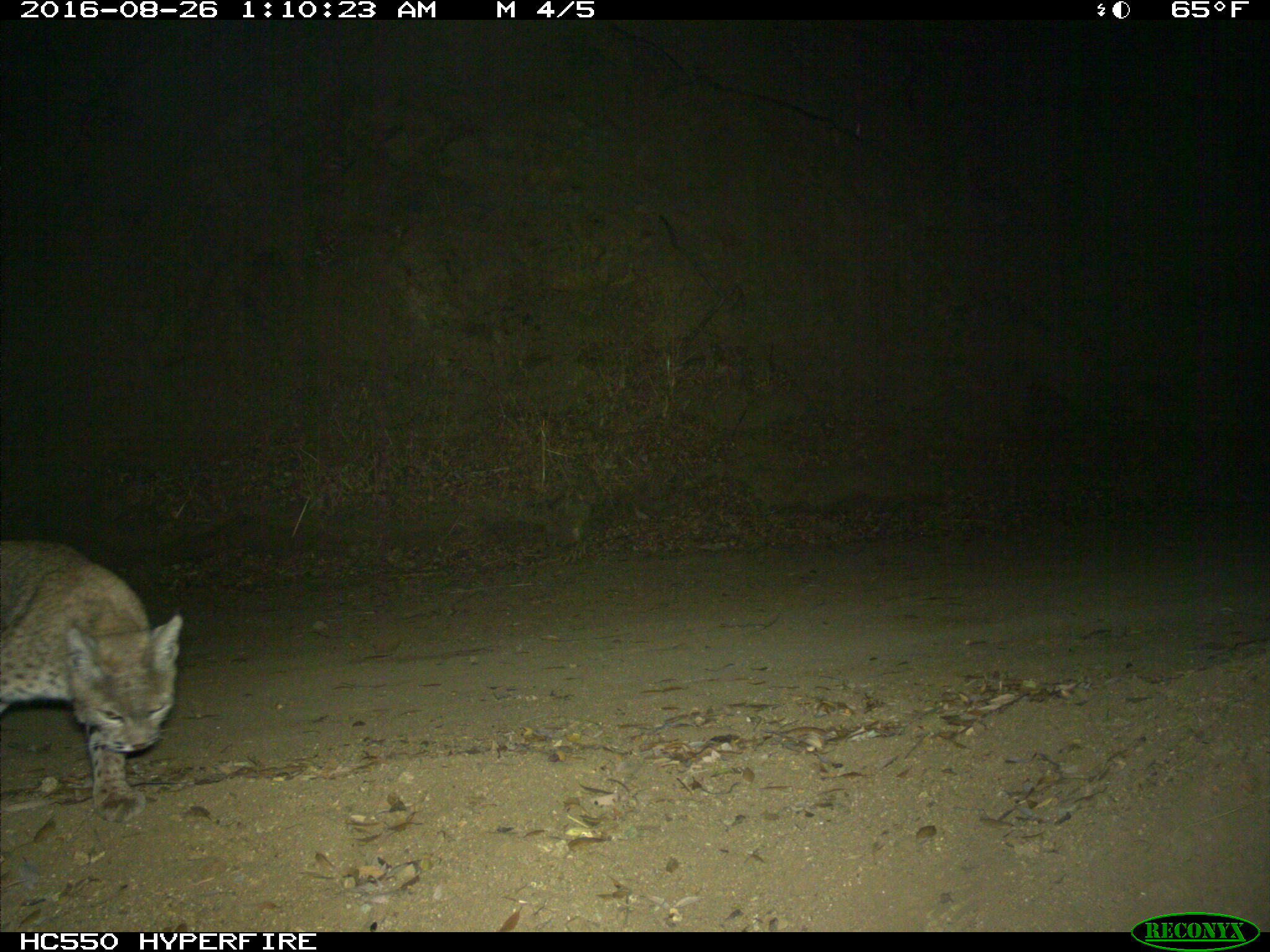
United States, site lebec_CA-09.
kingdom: Animalia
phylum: Chordata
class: Mammalia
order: Carnivora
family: Felidae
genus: Lynx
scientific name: Lynx rufus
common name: bobcat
Lynx rufus (bobcat).